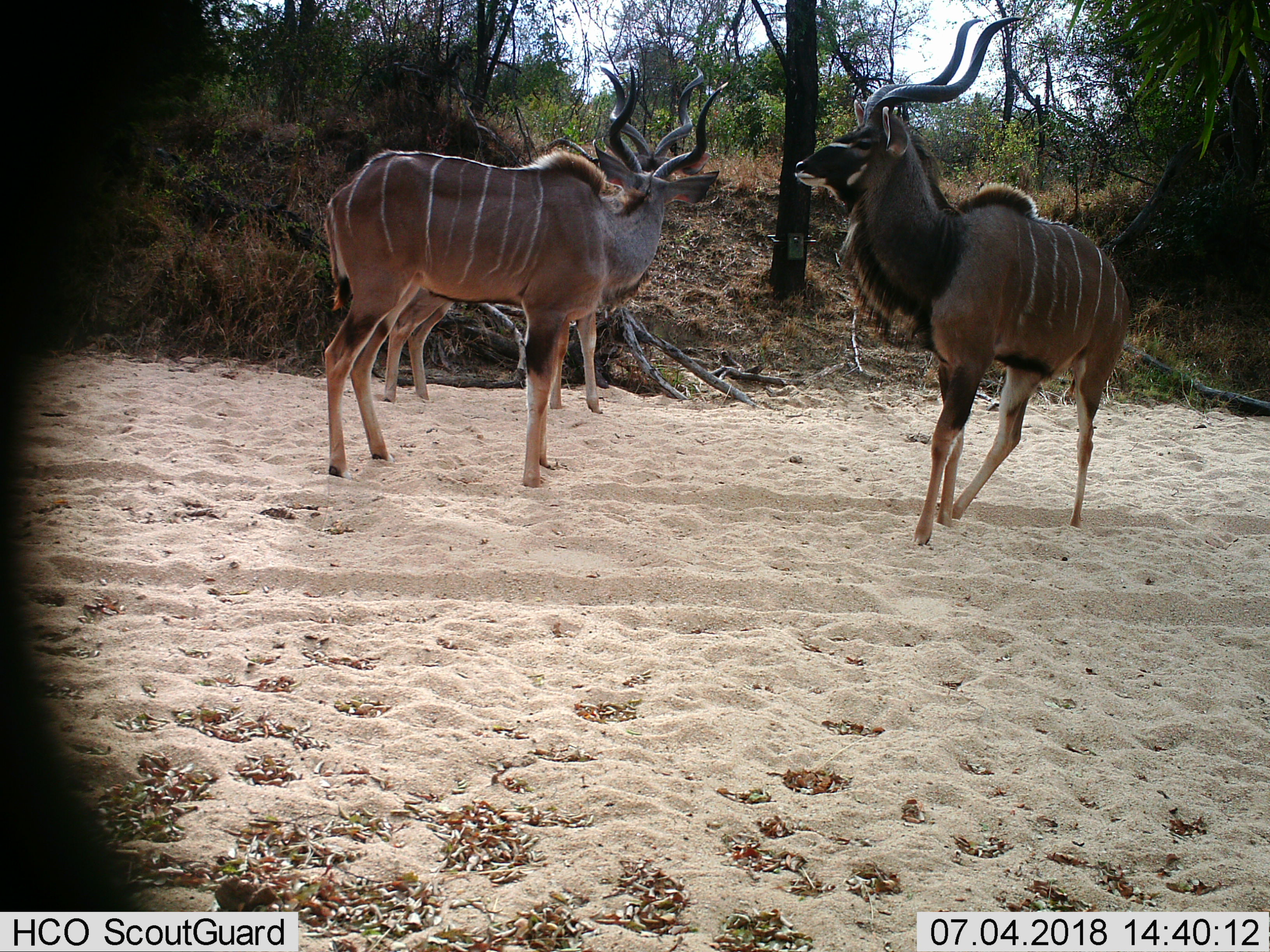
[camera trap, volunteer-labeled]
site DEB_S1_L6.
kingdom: Animalia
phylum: Chordata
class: Mammalia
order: Artiodactyla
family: Bovidae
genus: Tragelaphus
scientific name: Tragelaphus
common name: kudu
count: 3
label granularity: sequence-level